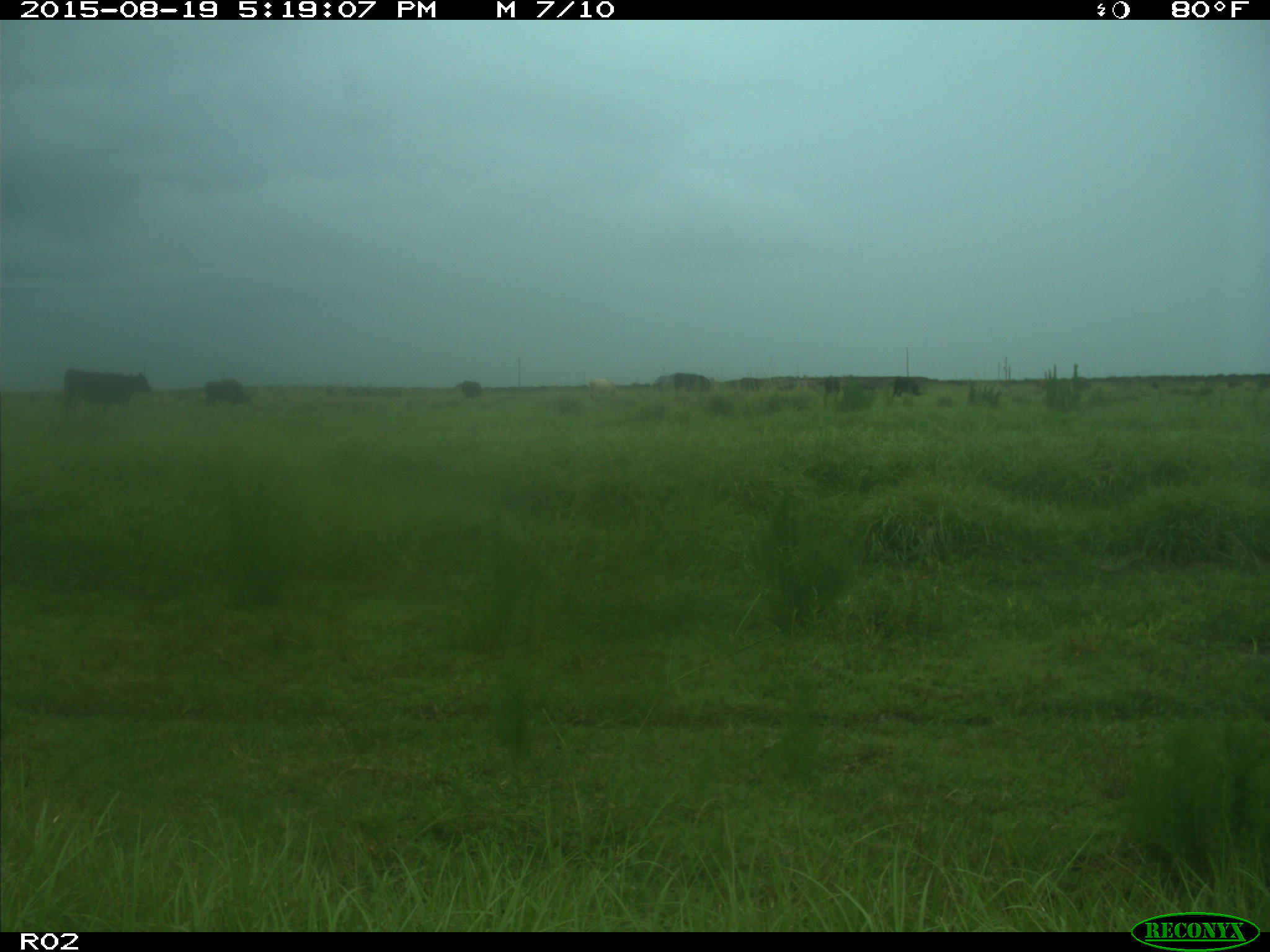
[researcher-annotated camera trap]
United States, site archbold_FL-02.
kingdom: Animalia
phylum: Chordata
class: Mammalia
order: Artiodactyla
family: Bovidae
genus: Bos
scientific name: Bos taurus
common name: domestic cow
Bos taurus (domestic cow).